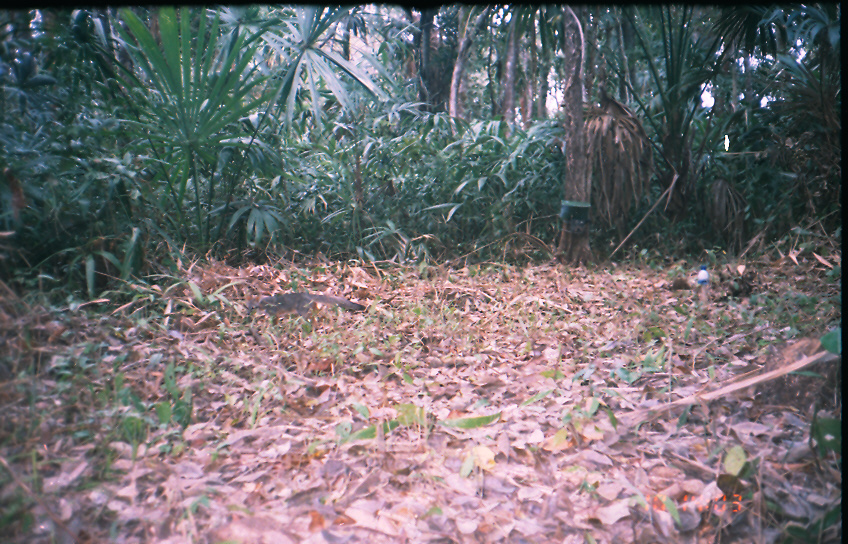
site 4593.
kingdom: Animalia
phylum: Chordata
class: Mammalia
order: Carnivora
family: Canidae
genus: Urocyon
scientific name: Urocyon cinereoargenteus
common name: gray fox